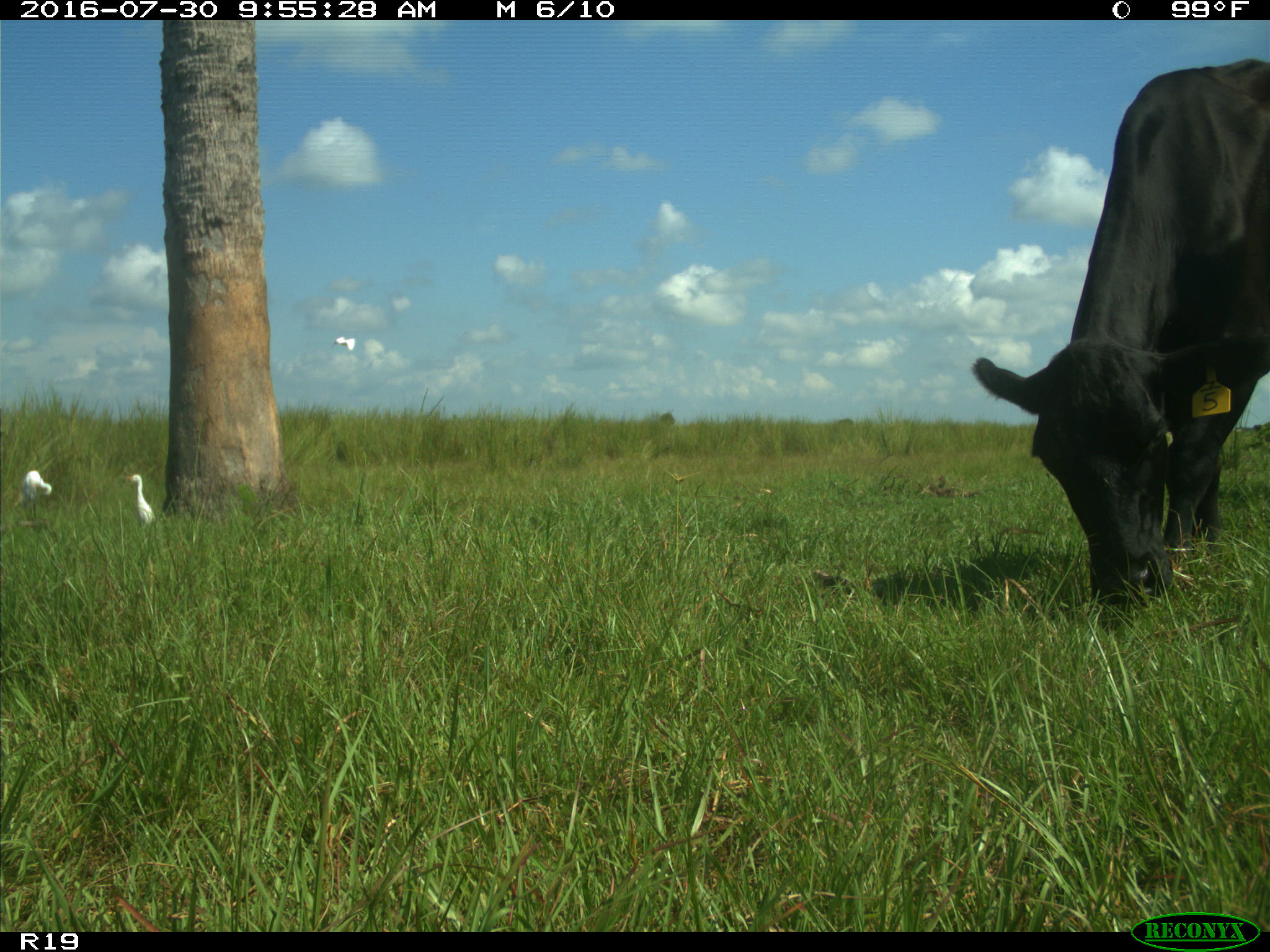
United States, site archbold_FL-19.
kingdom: Animalia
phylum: Chordata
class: Mammalia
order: Artiodactyla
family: Bovidae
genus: Bos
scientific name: Bos taurus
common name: domestic cow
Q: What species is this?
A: Bos taurus (domestic cow).